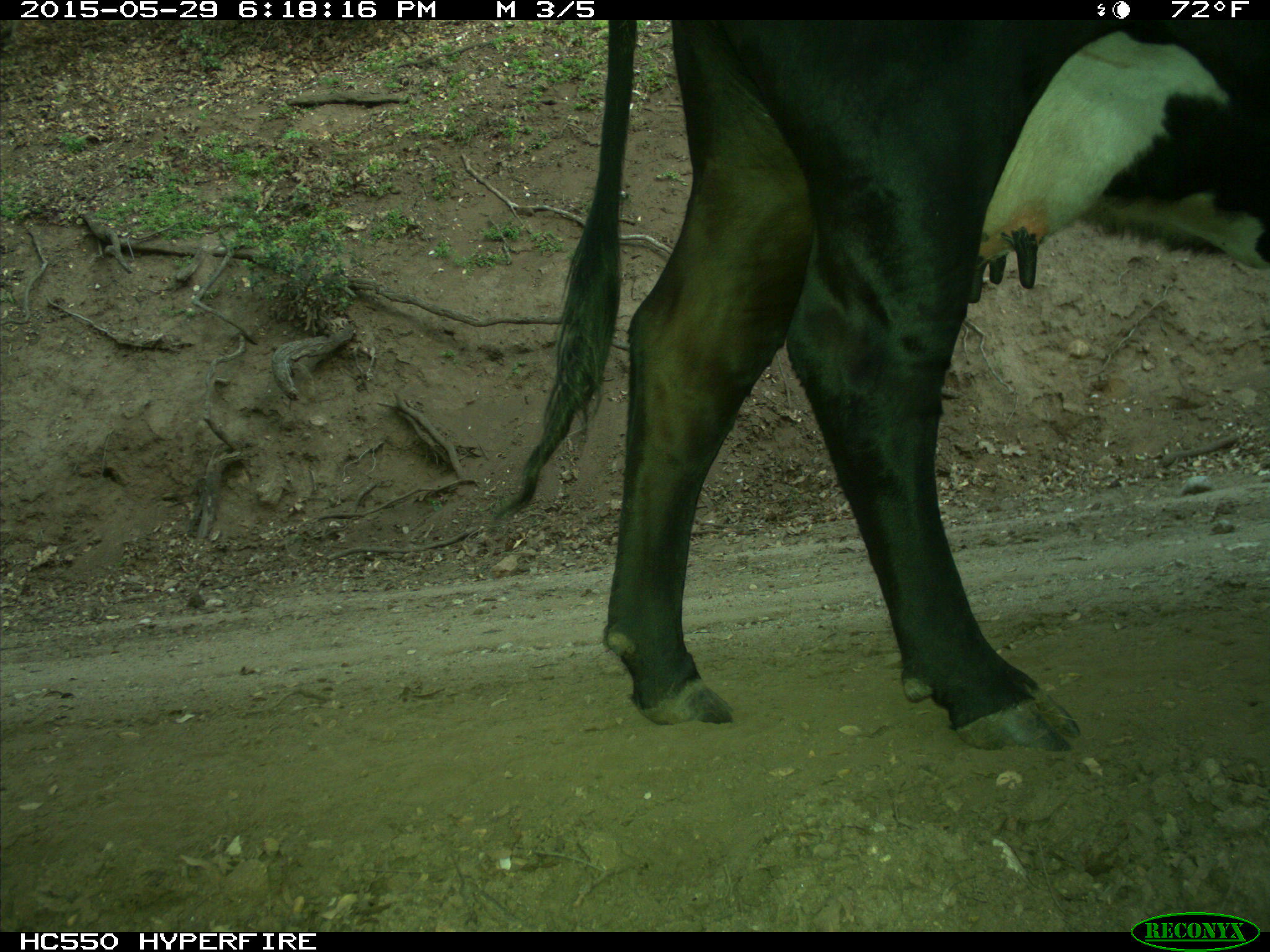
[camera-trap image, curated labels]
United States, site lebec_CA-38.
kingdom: Animalia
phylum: Chordata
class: Mammalia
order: Artiodactyla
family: Bovidae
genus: Bos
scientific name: Bos taurus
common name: domestic cow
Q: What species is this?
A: Bos taurus (domestic cow).